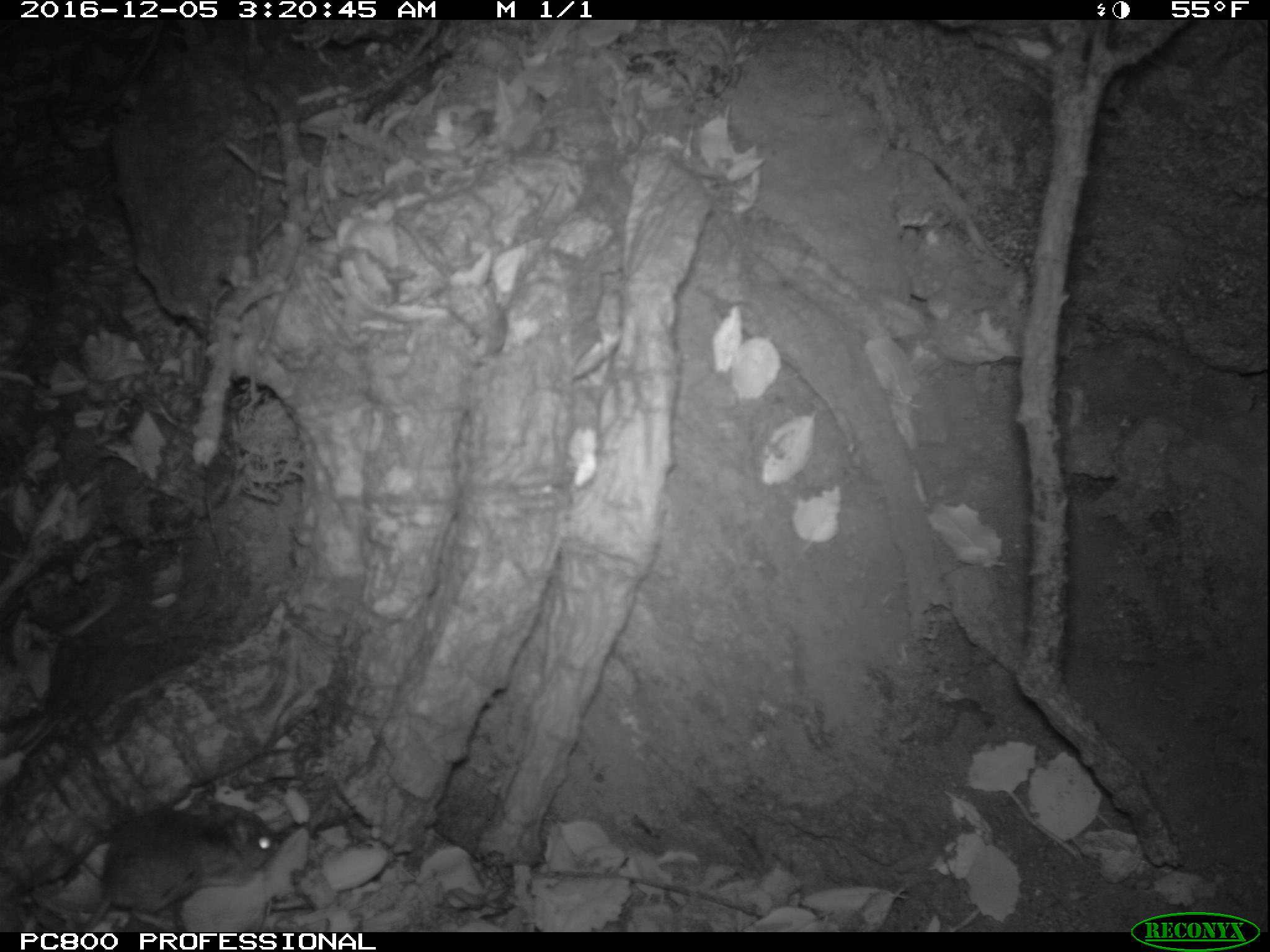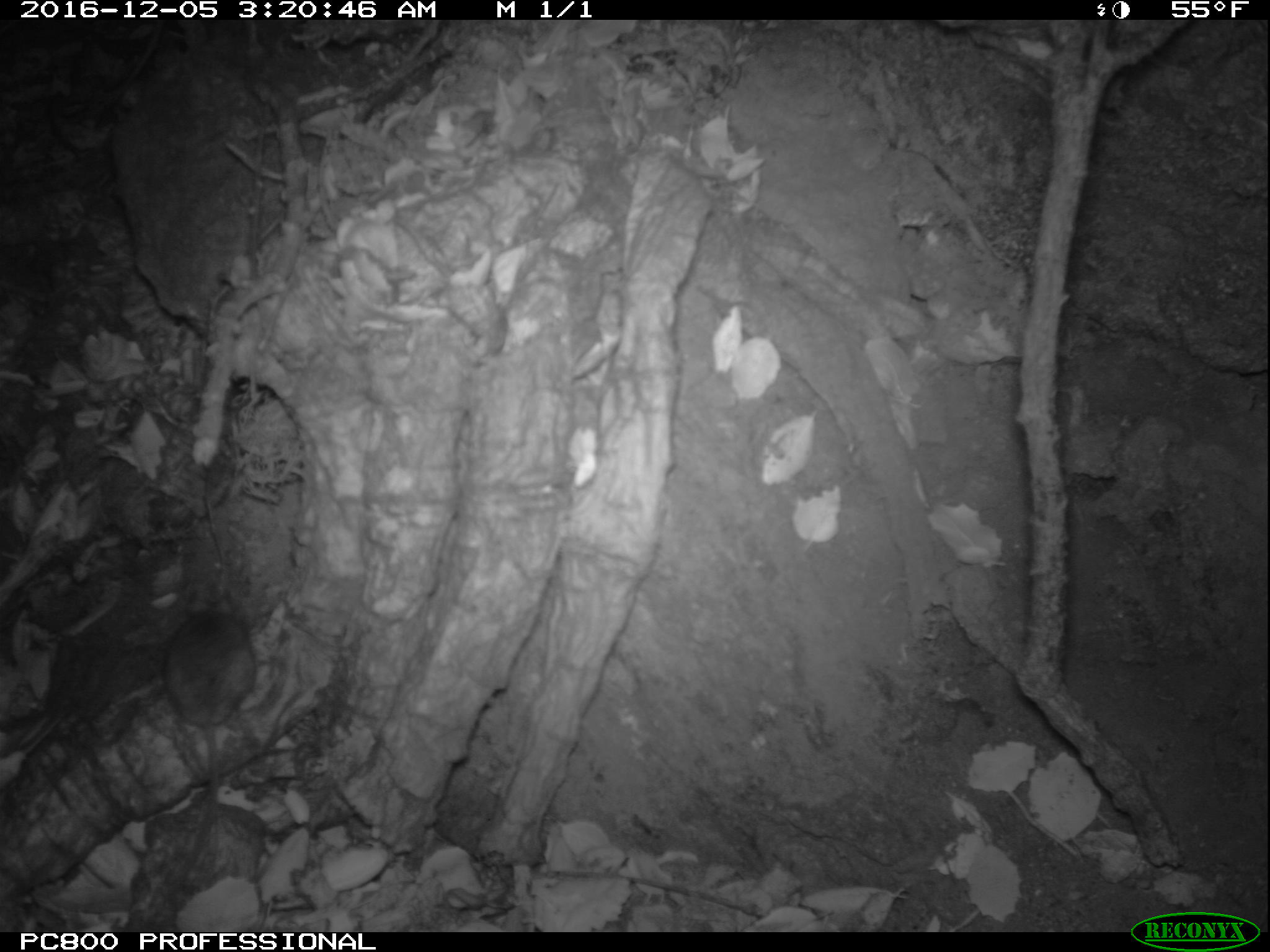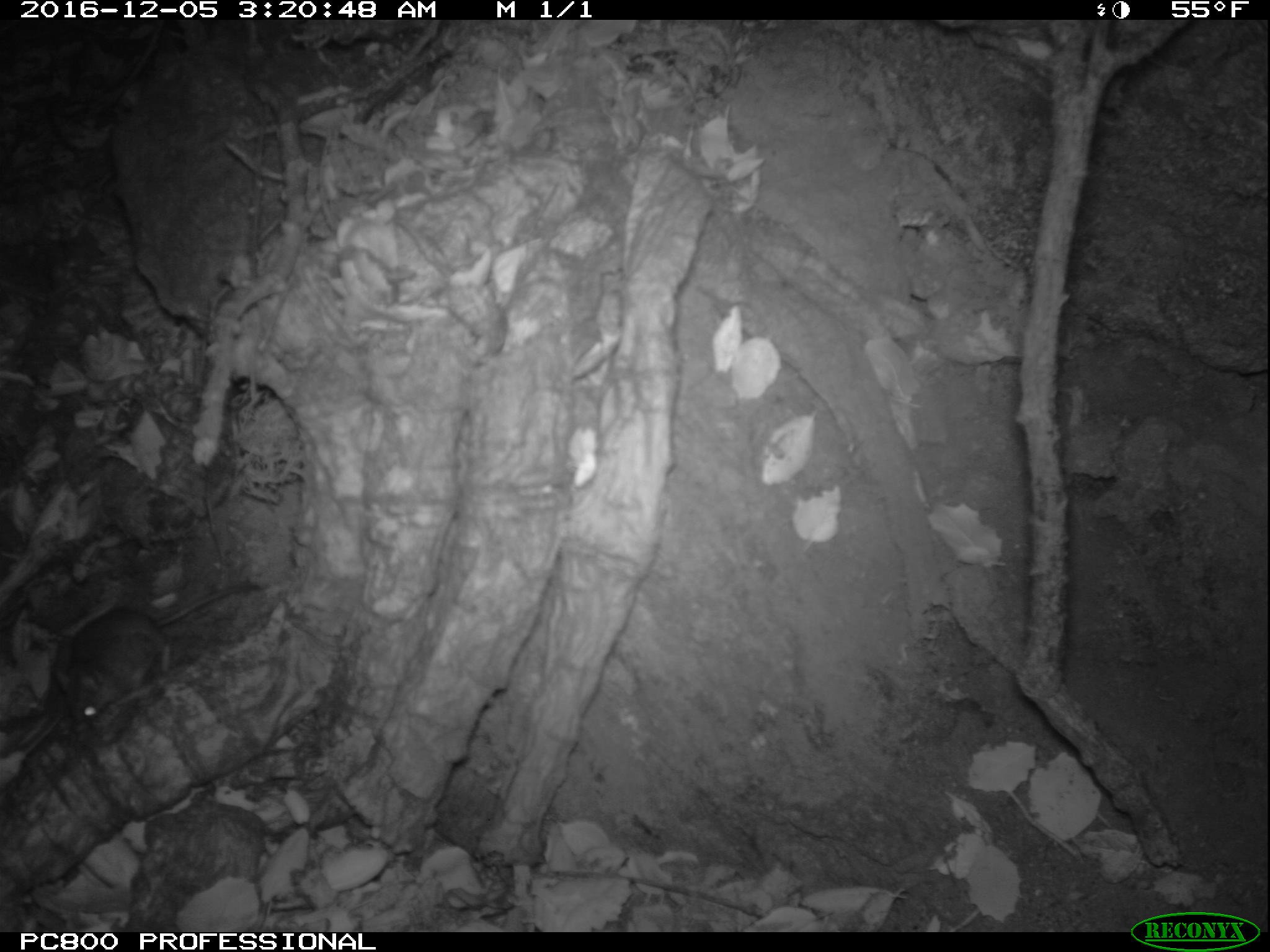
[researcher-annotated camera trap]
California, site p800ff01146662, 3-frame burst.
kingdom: Animalia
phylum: Chordata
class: Mammalia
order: Rodentia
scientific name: Rodentia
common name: rodent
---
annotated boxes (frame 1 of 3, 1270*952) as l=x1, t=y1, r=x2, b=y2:
rodent: l=82, t=801, r=282, b=931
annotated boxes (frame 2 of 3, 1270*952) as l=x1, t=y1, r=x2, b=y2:
rodent: l=151, t=584, r=259, b=920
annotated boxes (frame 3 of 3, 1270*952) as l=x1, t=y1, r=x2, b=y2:
rodent: l=51, t=581, r=257, b=730